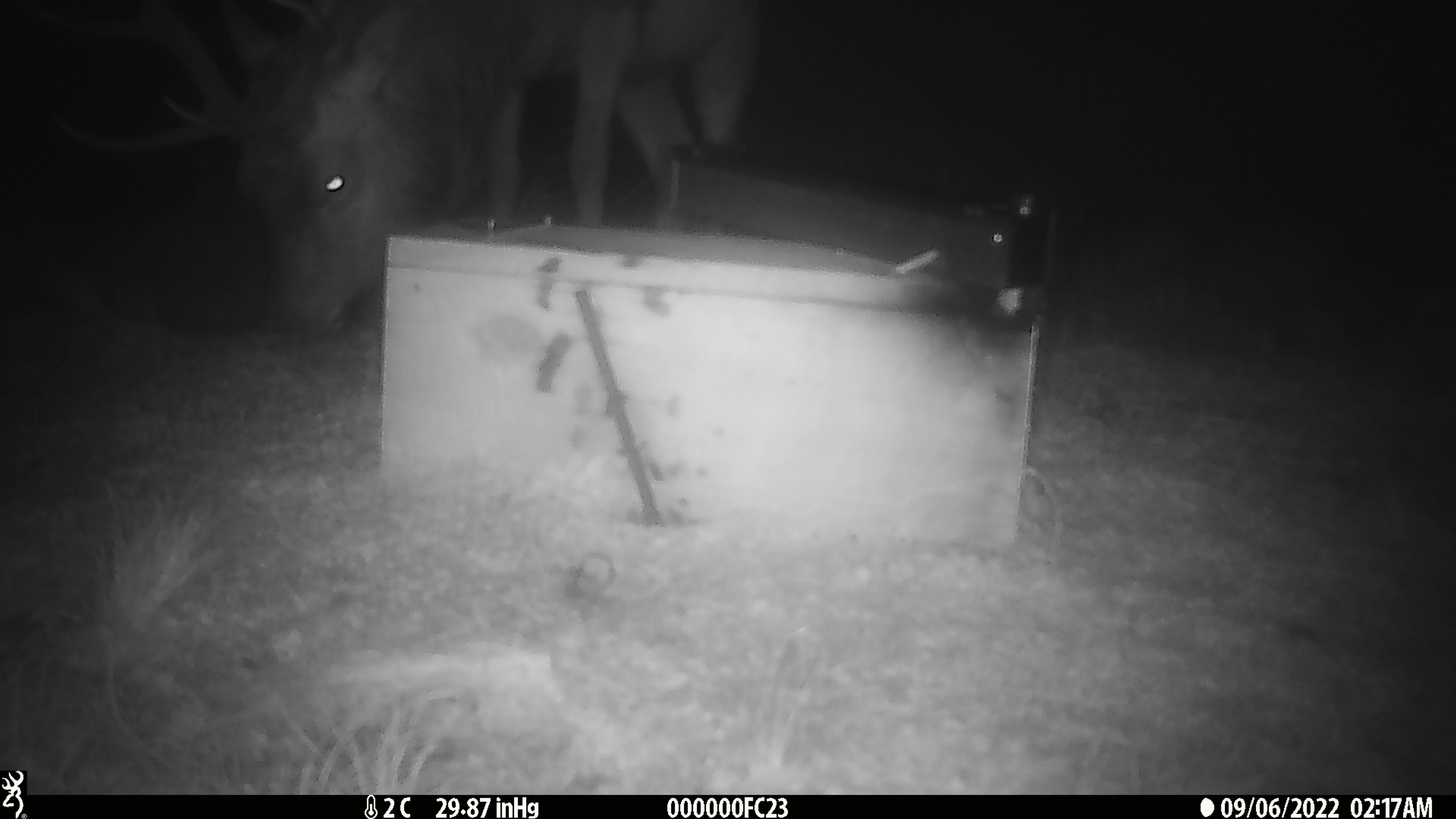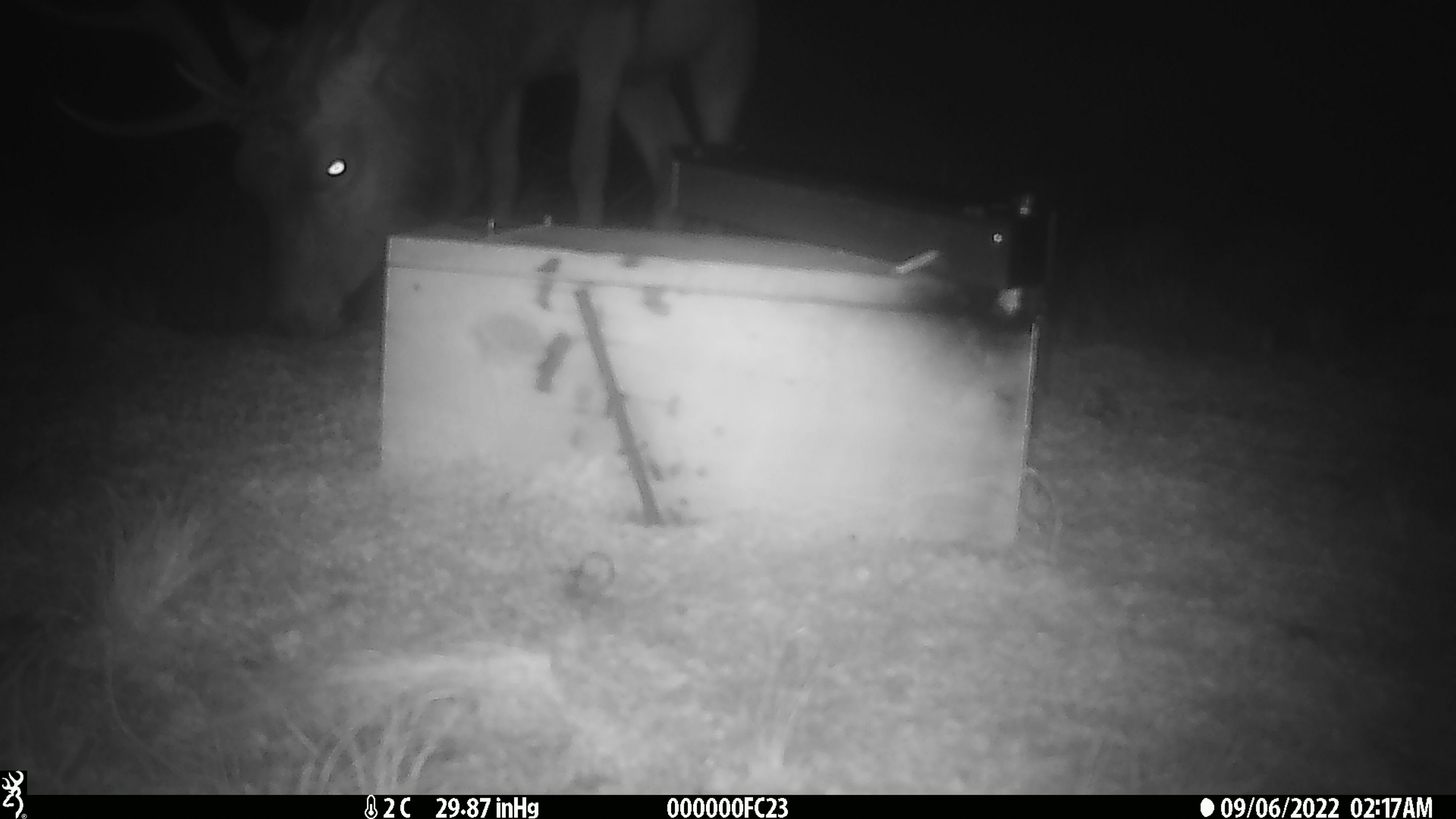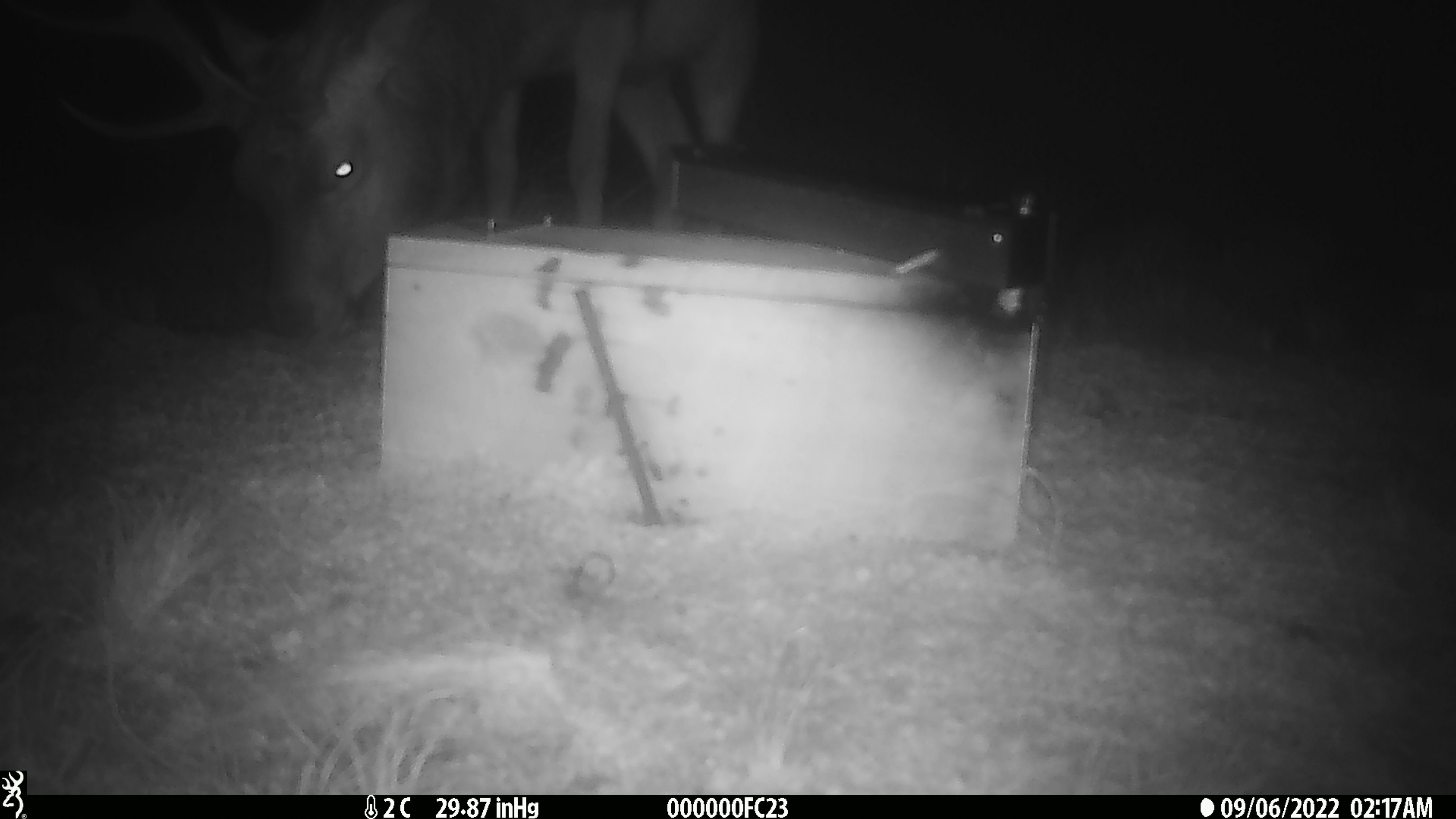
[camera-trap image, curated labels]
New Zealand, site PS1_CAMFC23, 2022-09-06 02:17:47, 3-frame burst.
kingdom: Animalia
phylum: Chordata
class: Mammalia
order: Artiodactyla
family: Cervidae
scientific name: Cervidae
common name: deer